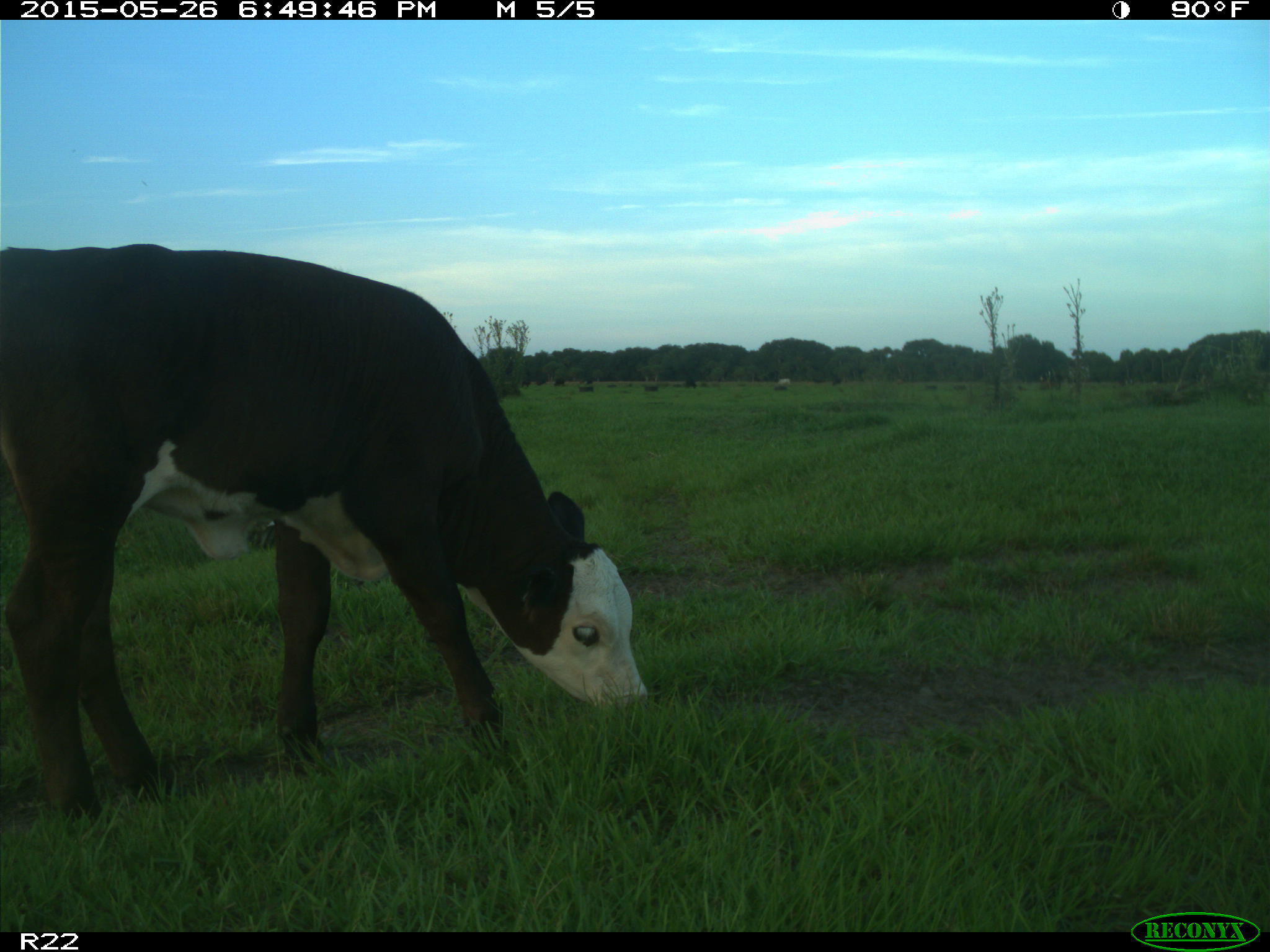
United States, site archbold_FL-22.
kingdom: Animalia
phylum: Chordata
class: Mammalia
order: Artiodactyla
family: Bovidae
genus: Bos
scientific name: Bos taurus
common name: domestic cow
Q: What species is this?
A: Bos taurus (domestic cow).